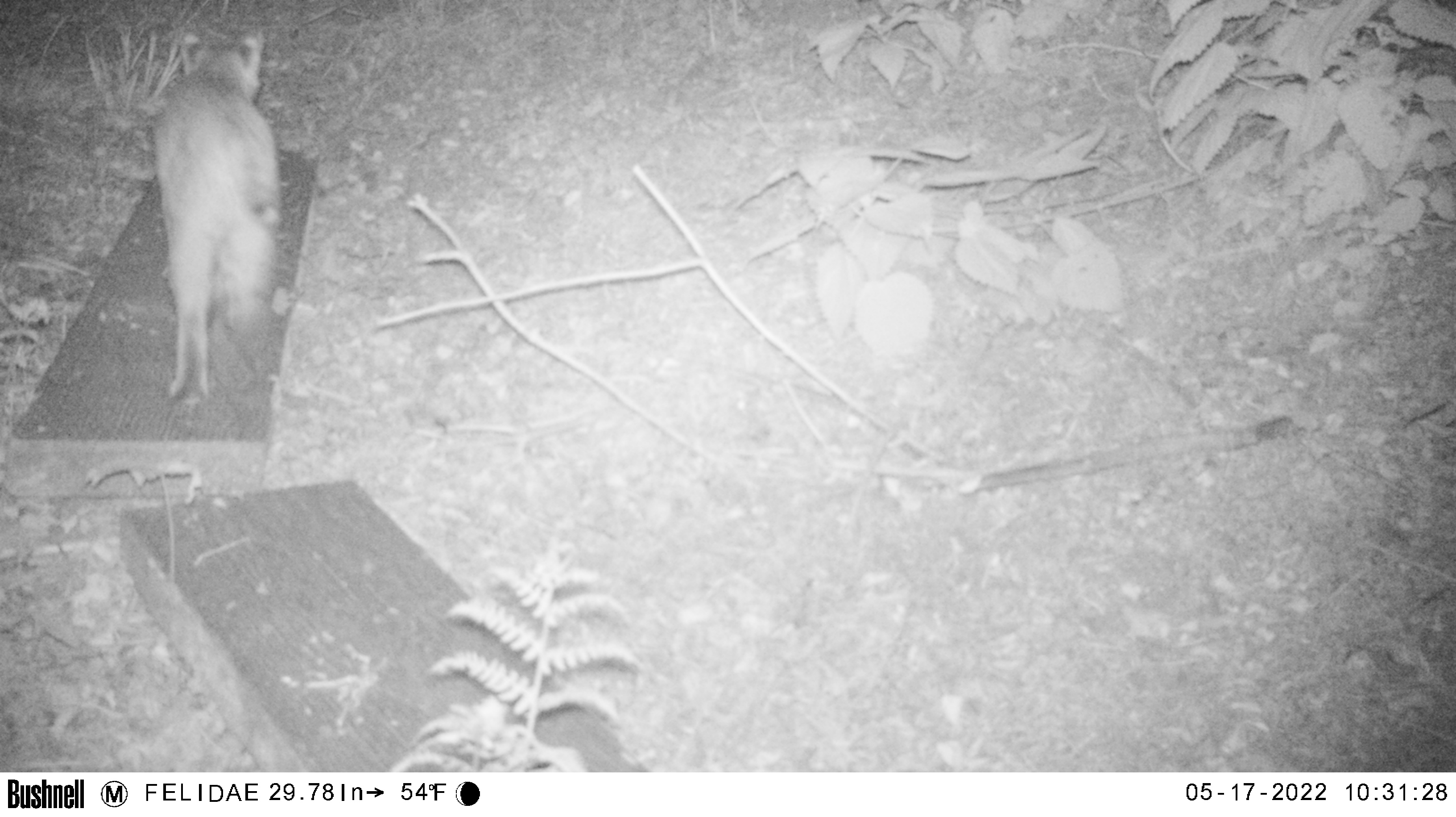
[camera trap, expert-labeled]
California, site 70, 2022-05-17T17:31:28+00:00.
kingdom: Animalia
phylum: Chordata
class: Mammalia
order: Carnivora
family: Felidae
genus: Lynx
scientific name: Lynx rufus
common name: bobcat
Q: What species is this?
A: Bobcat (Lynx rufus).